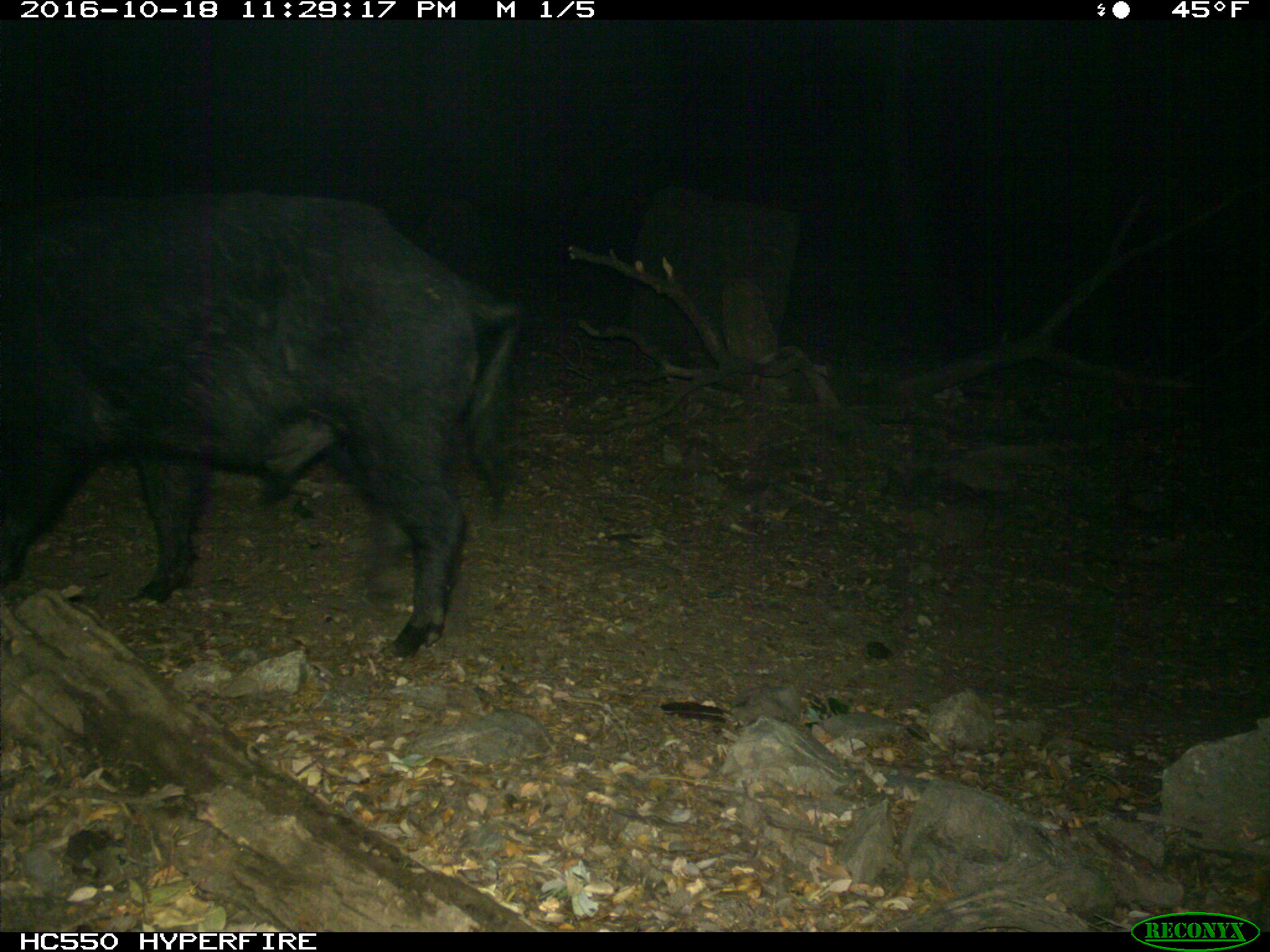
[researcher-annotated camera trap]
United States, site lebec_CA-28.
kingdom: Animalia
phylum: Chordata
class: Mammalia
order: Artiodactyla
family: Suidae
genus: Sus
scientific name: Sus scrofa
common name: wild boar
Sus scrofa (wild boar).